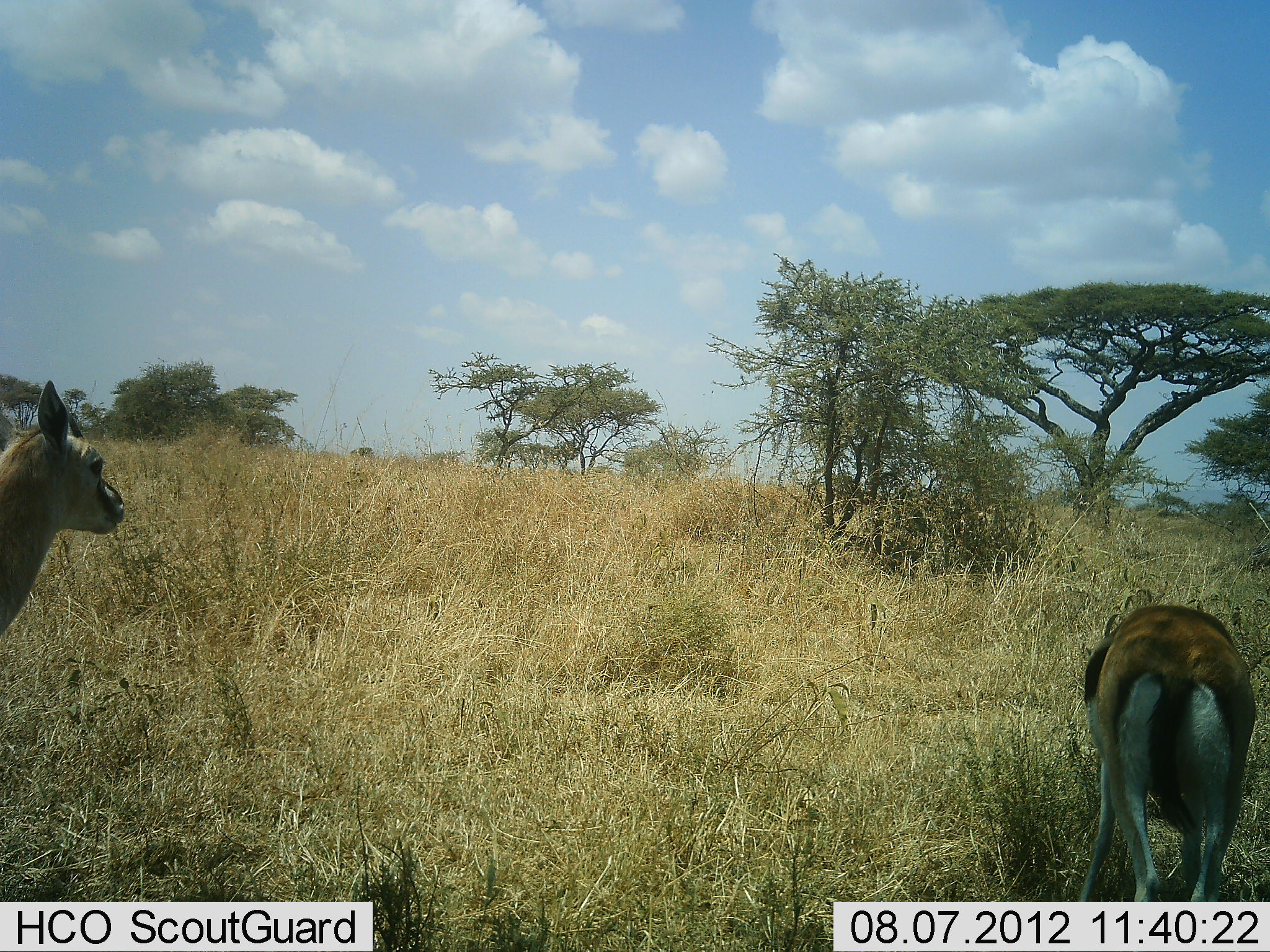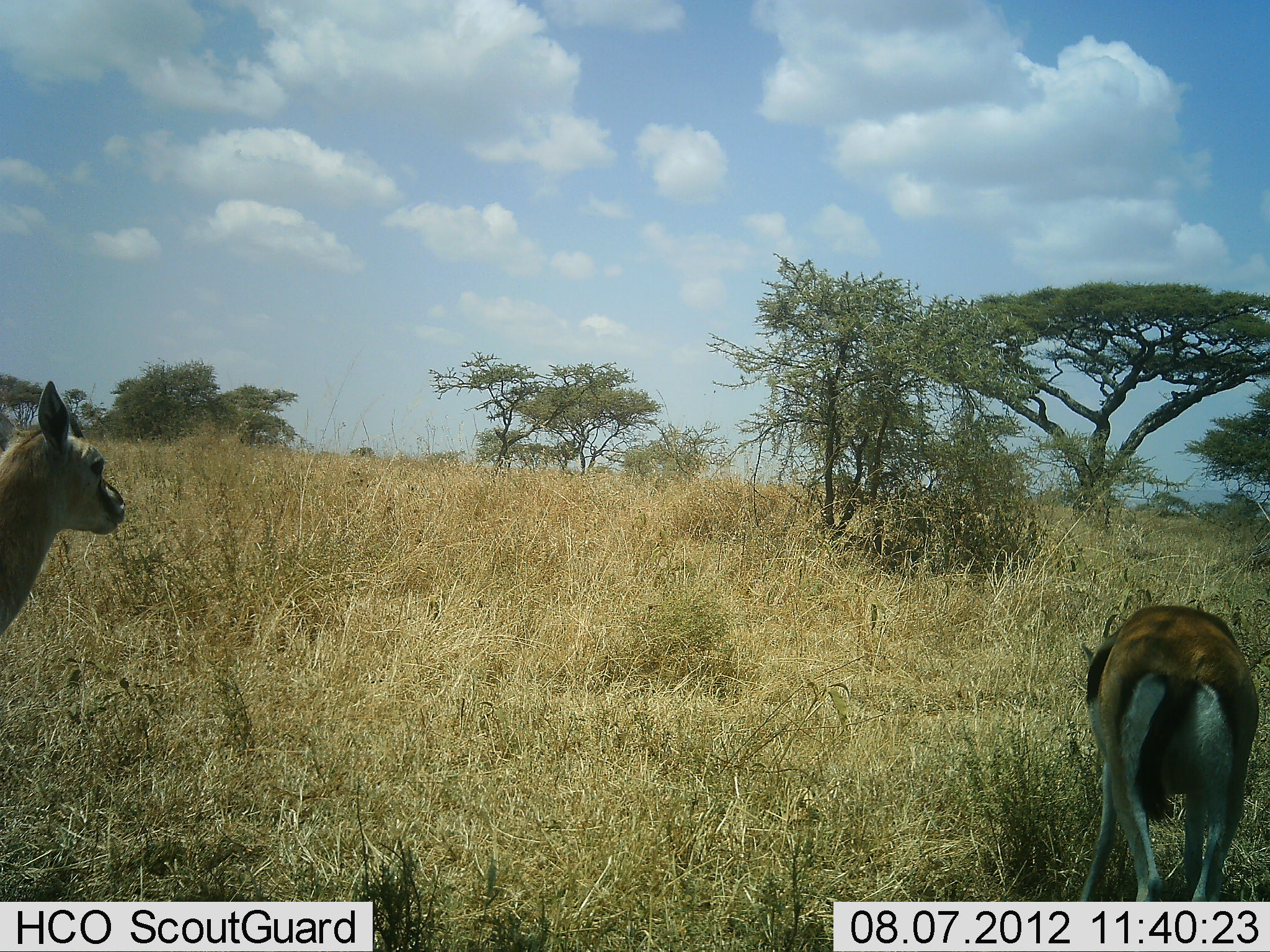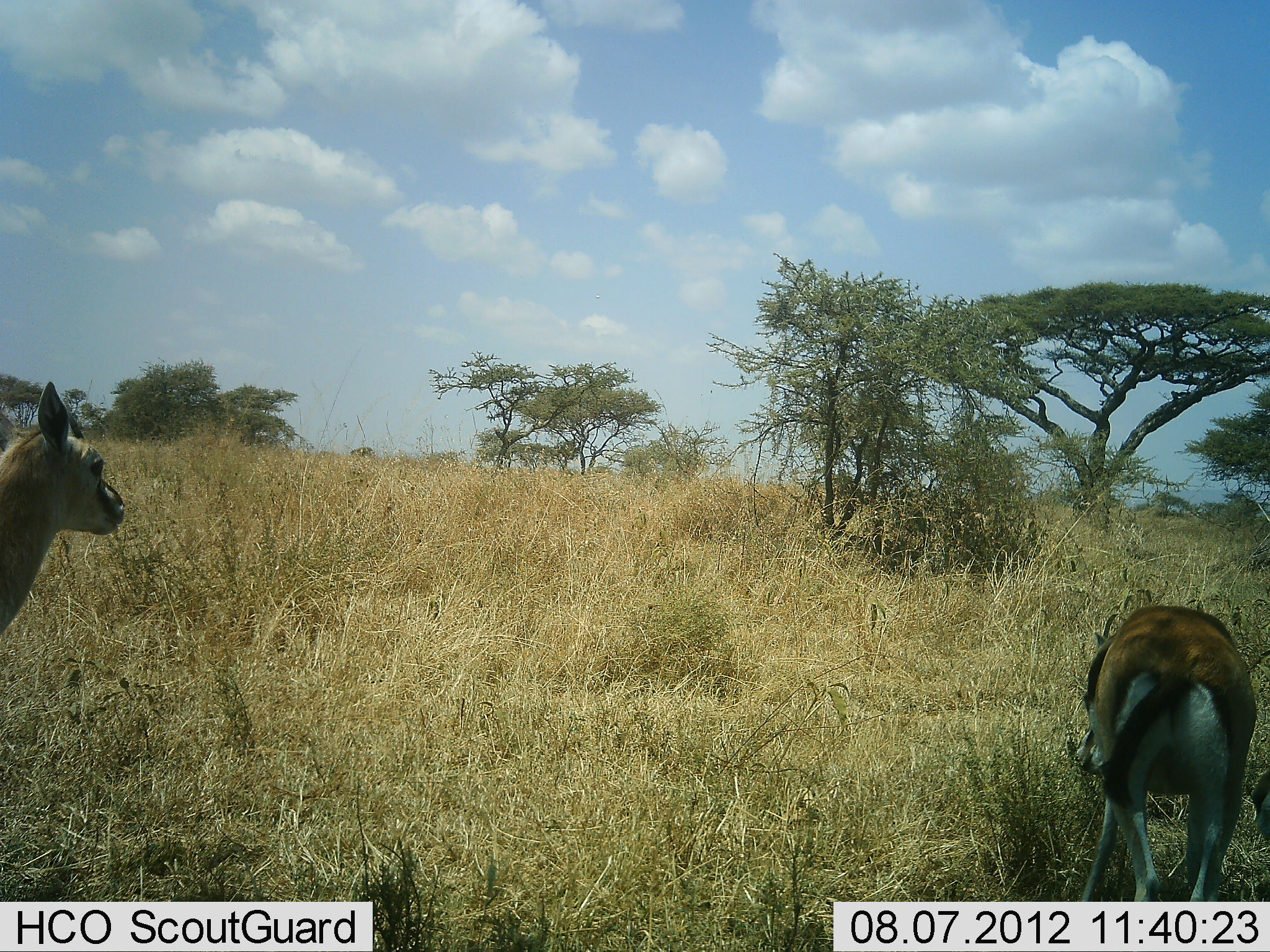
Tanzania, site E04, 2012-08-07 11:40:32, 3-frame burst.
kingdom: Animalia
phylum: Chordata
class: Mammalia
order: Artiodactyla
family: Bovidae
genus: Eudorcas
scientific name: Eudorcas thomsonii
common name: thomson's gazelle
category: gazellethomsons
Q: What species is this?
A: Gazellethomsons (thomson's gazelle) (Eudorcas thomsonii).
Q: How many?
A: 2.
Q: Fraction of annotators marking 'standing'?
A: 100%.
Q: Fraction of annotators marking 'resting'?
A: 0%.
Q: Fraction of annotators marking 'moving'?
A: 0%.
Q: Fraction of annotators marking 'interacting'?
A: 0%.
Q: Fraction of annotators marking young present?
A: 0%.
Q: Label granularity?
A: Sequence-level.